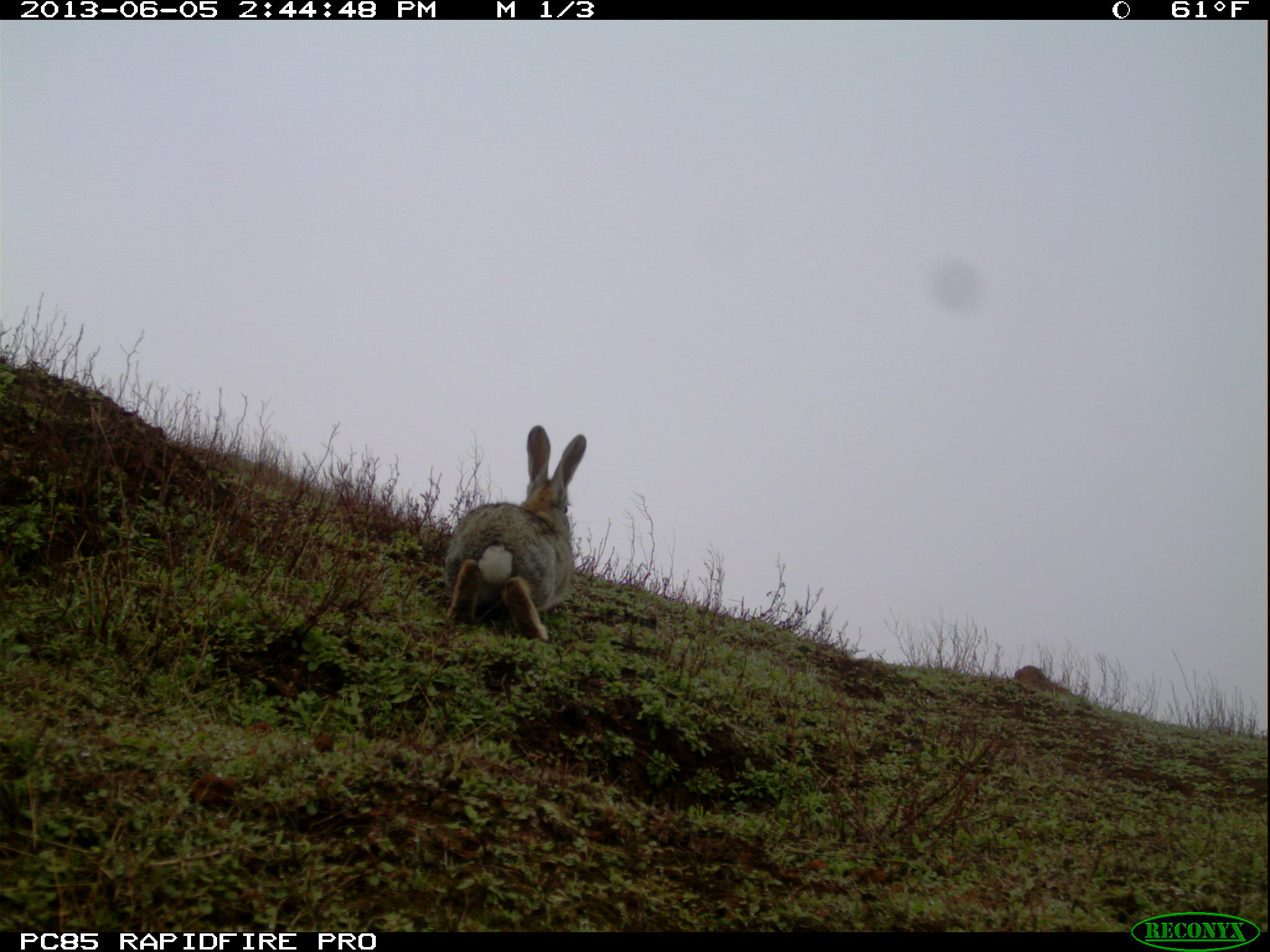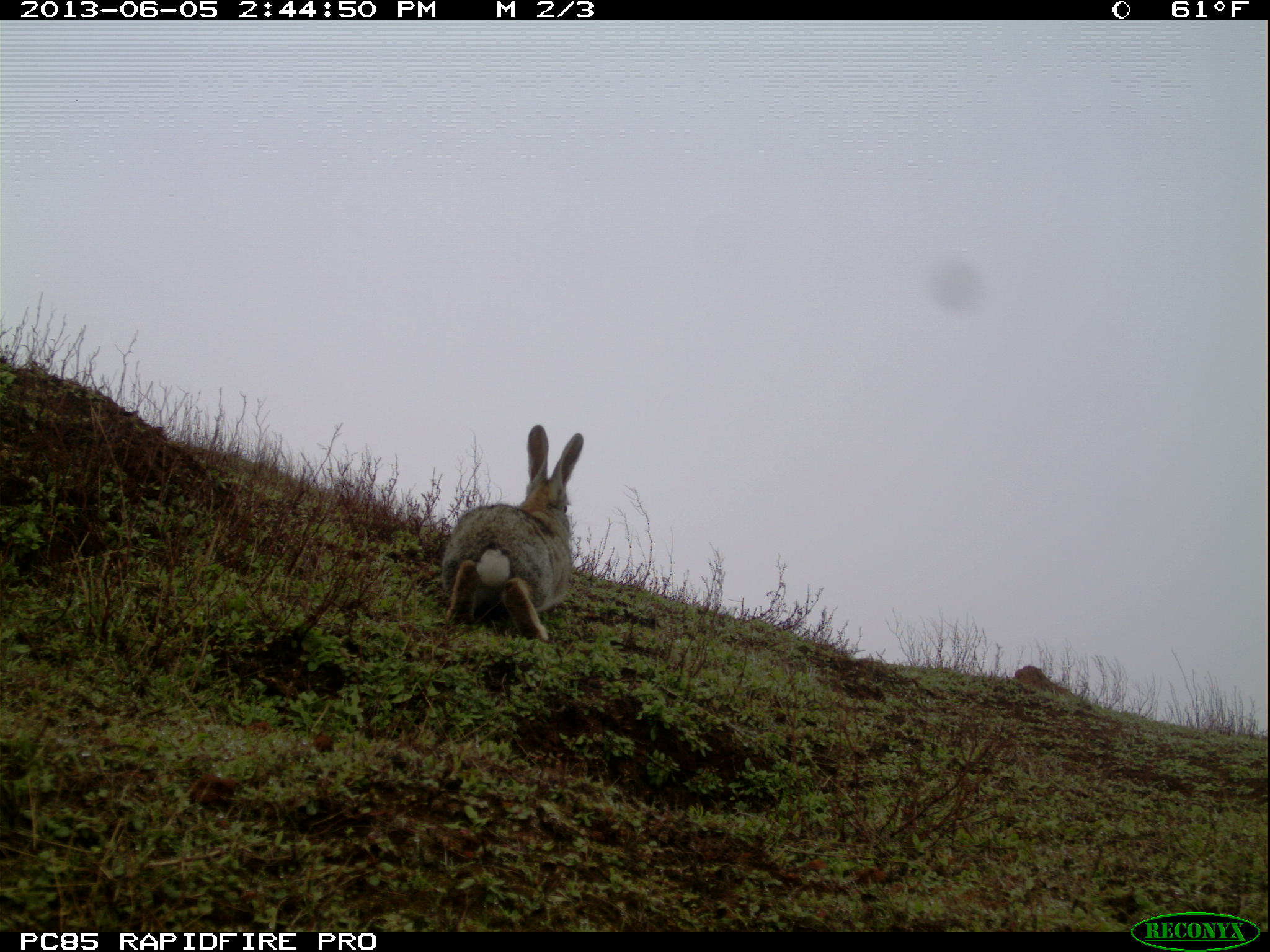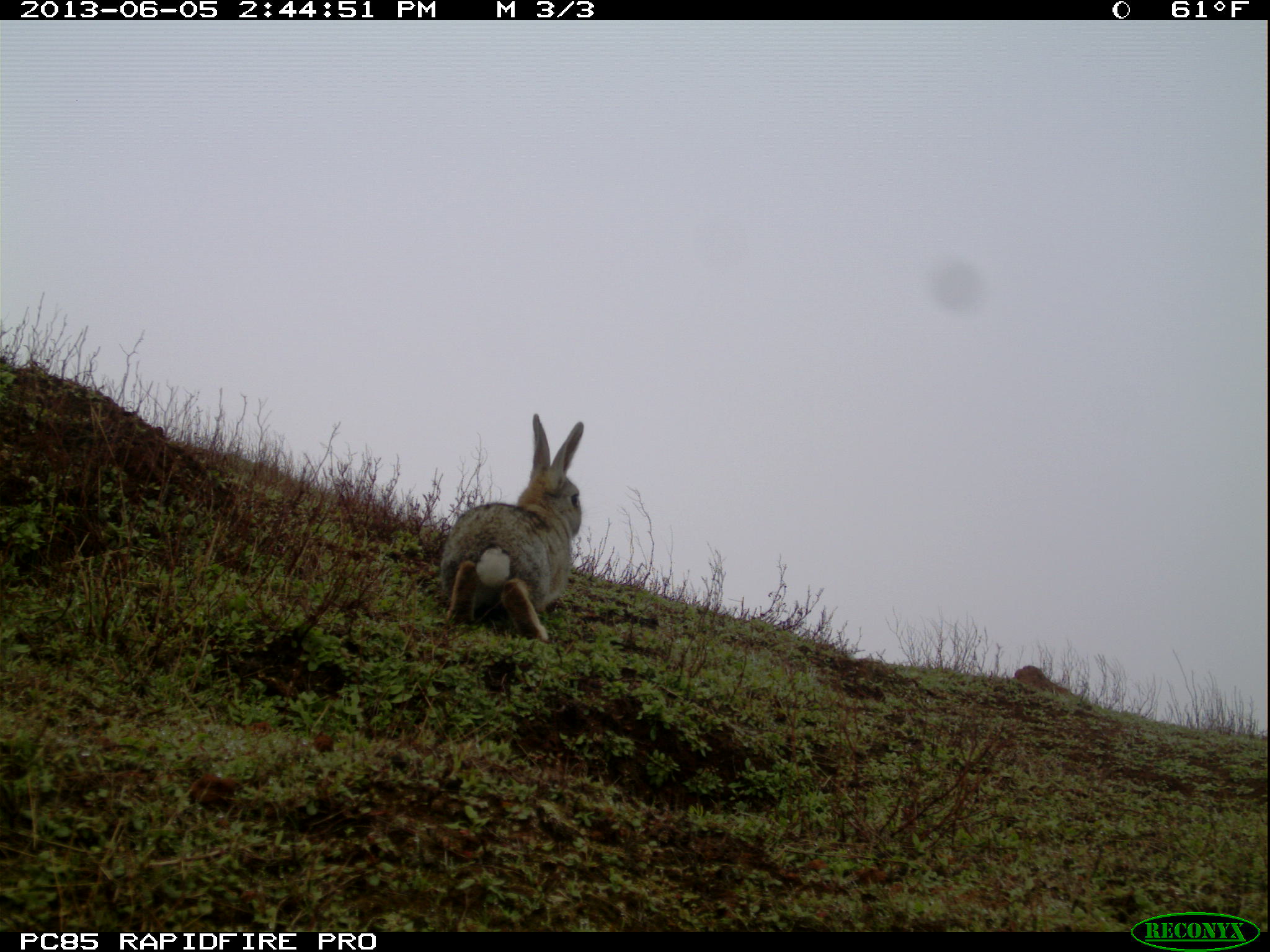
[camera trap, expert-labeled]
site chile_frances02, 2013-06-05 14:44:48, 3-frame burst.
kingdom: Animalia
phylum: Chordata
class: Mammalia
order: Lagomorpha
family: Leporidae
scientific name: Leporidae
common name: rabbits and hares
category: rabbit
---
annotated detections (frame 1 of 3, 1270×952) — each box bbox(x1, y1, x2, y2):
rabbit: bbox(438, 426, 589, 642)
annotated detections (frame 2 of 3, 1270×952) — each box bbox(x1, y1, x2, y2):
rabbit: bbox(436, 426, 585, 640)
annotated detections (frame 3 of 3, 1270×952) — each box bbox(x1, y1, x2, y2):
rabbit: bbox(435, 414, 588, 645)